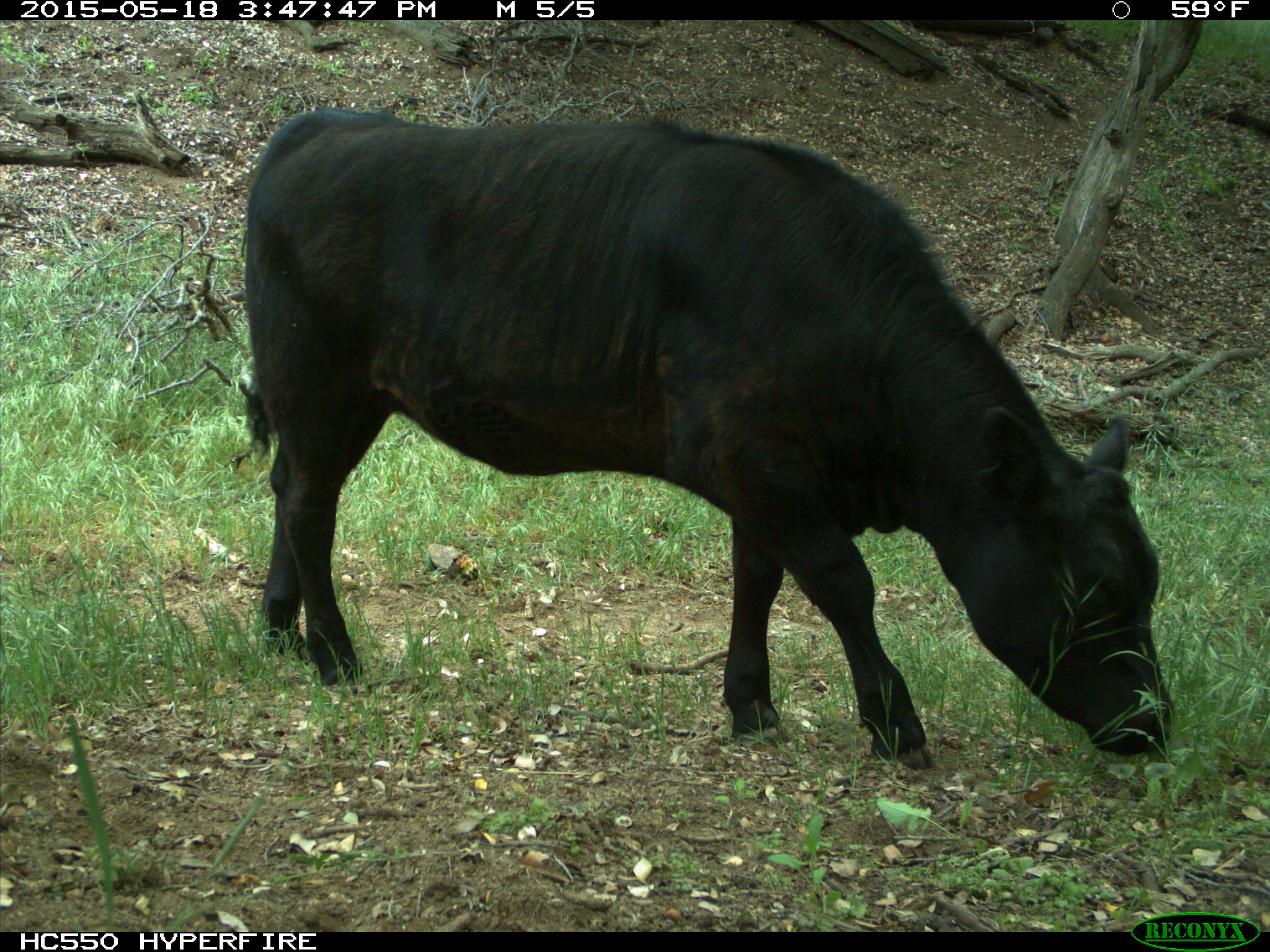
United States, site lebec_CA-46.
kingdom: Animalia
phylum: Chordata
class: Mammalia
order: Artiodactyla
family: Bovidae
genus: Bos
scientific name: Bos taurus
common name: domestic cow